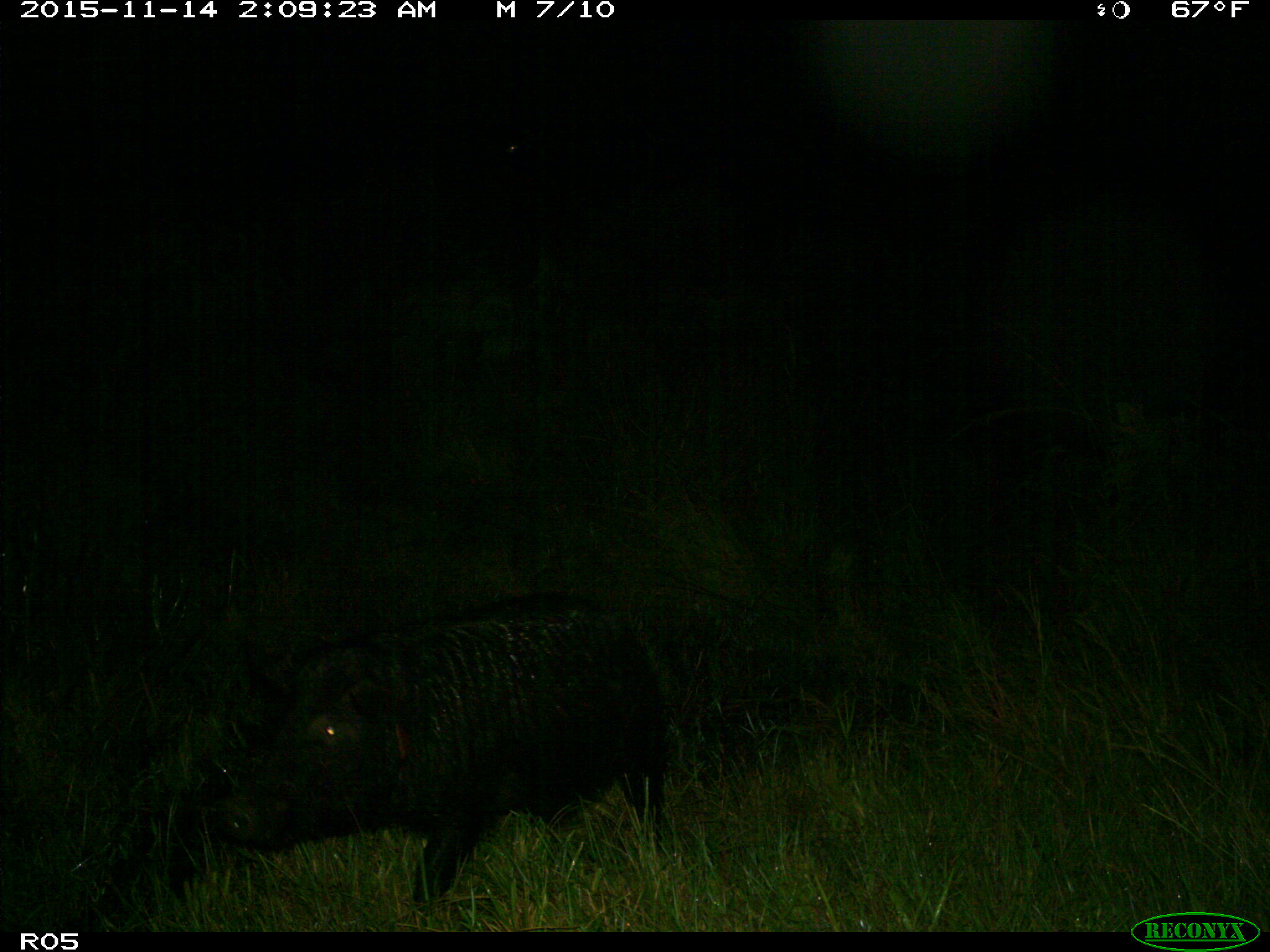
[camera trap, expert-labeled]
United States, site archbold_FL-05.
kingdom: Animalia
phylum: Chordata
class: Mammalia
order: Artiodactyla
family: Suidae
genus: Sus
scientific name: Sus scrofa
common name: wild boar